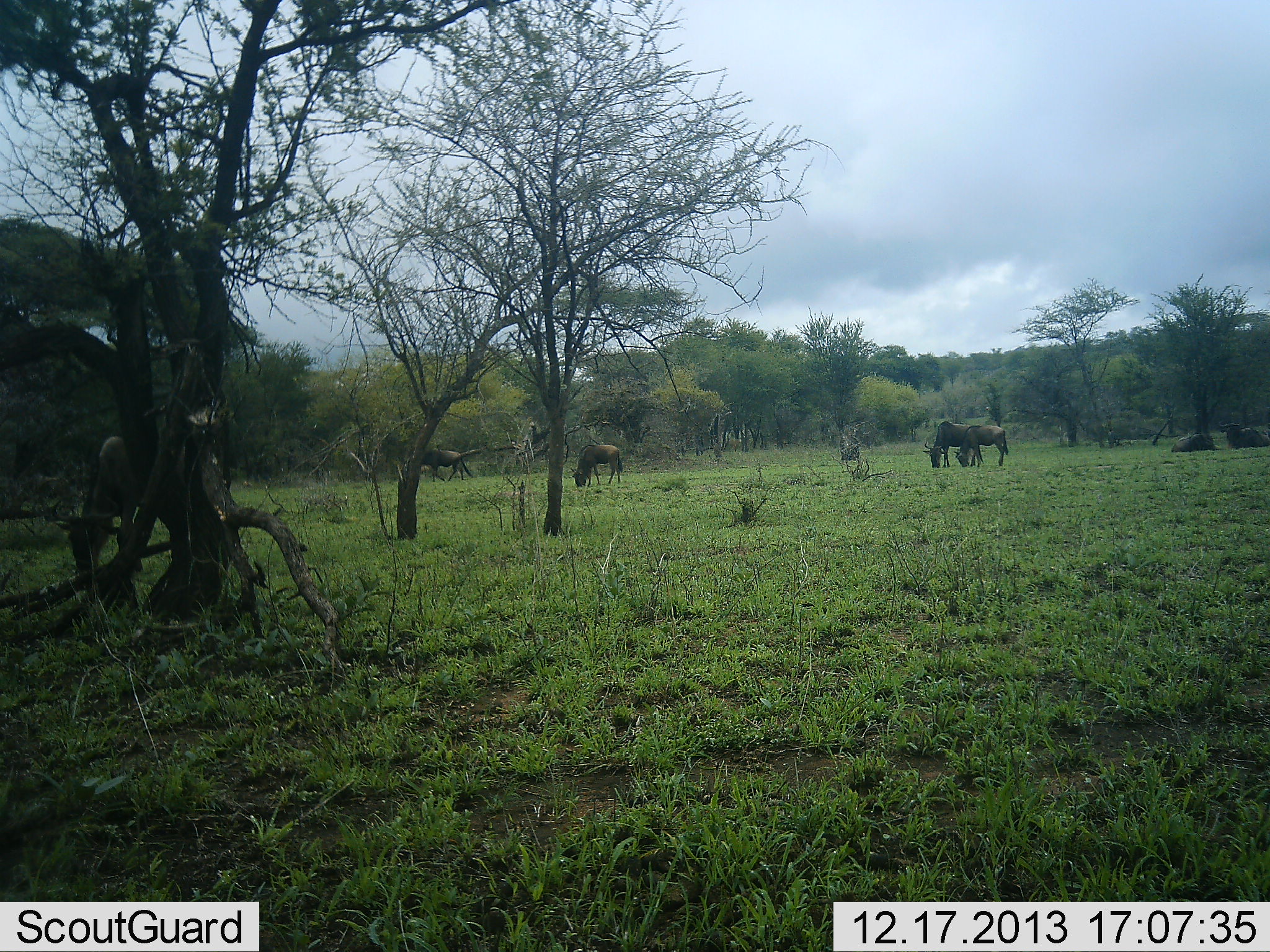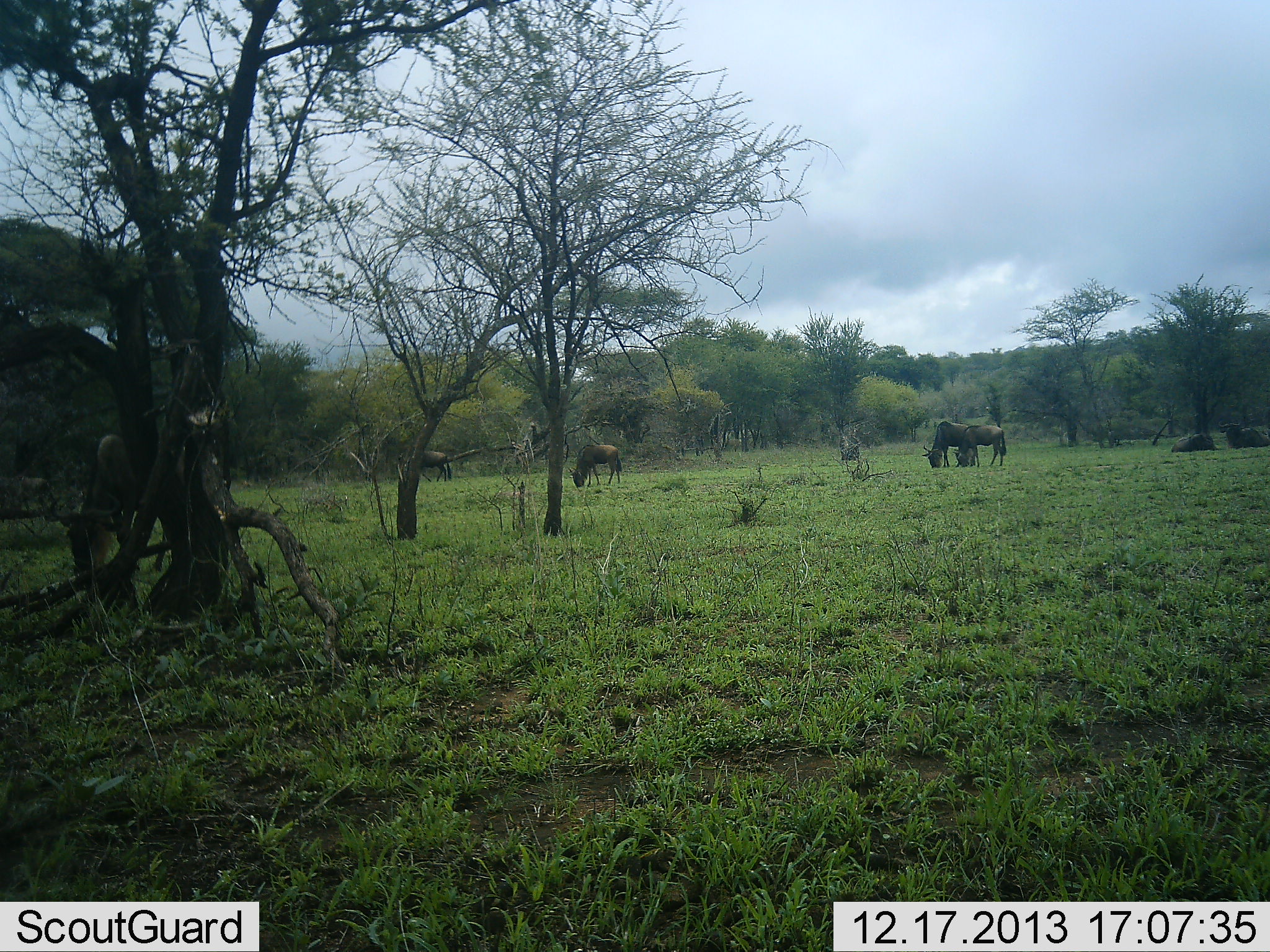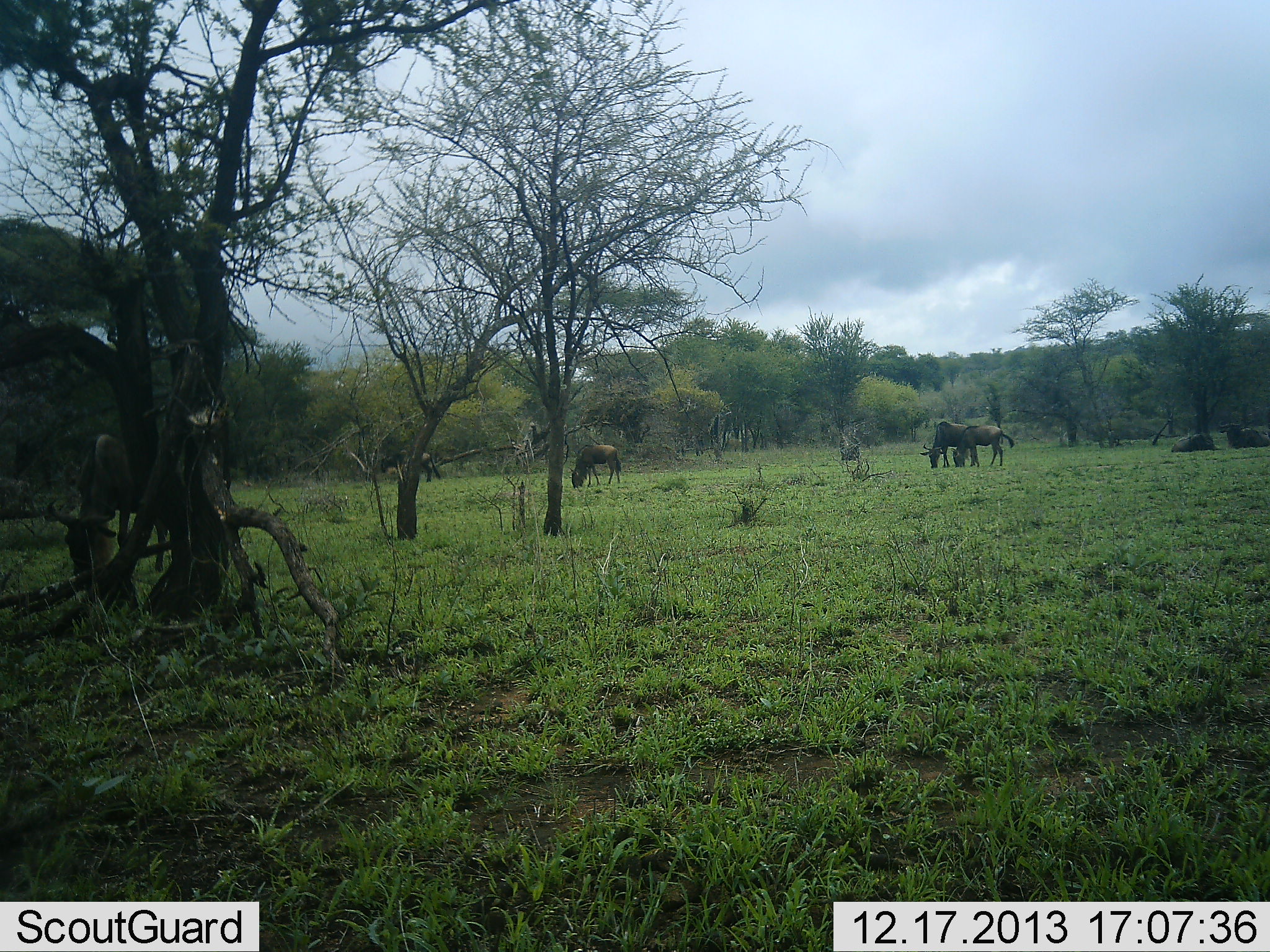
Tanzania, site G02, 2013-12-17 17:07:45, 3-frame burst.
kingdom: Animalia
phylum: Chordata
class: Mammalia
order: Artiodactyla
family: Bovidae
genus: Connochaetes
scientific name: Connochaetes taurinus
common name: blue wildebeest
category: wildebeest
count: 7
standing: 20%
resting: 40%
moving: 10%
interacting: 0%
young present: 0%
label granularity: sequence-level